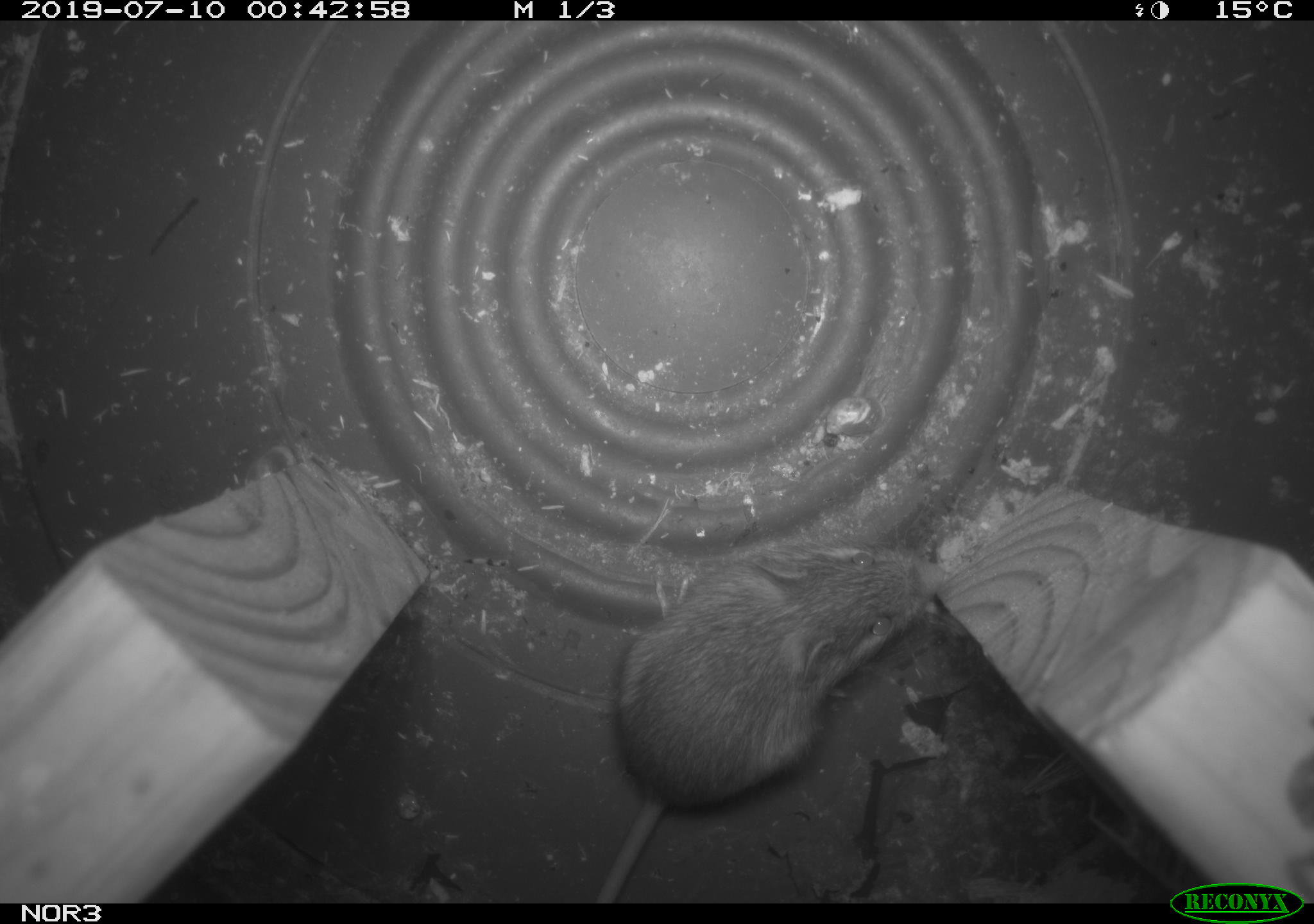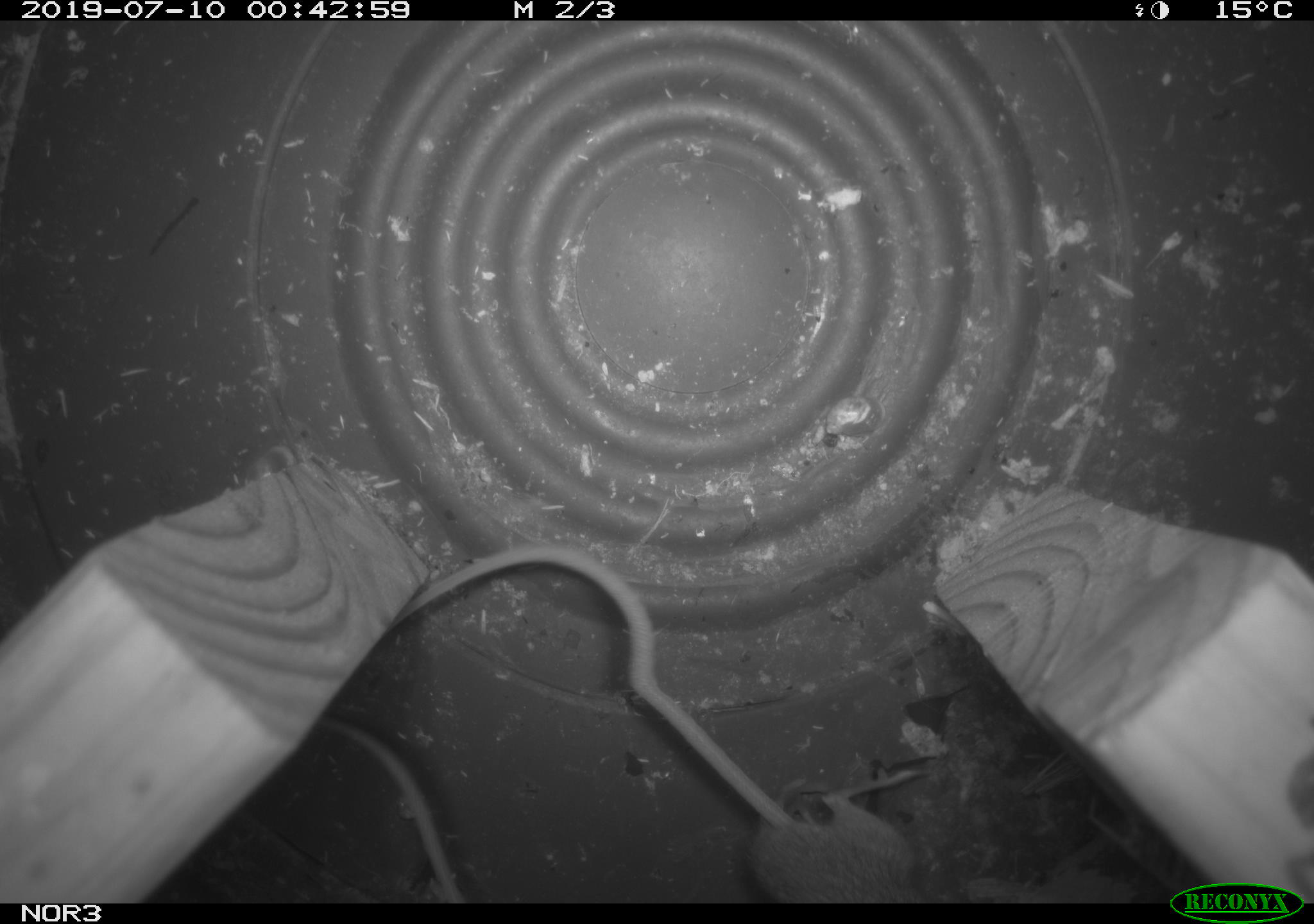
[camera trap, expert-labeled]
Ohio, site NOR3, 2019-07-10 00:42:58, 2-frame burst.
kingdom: Animalia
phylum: Chordata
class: Mammalia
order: Rodentia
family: Zapodidae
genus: Napaeozapus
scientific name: Napaeozapus insignis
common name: woodland jumping mouse